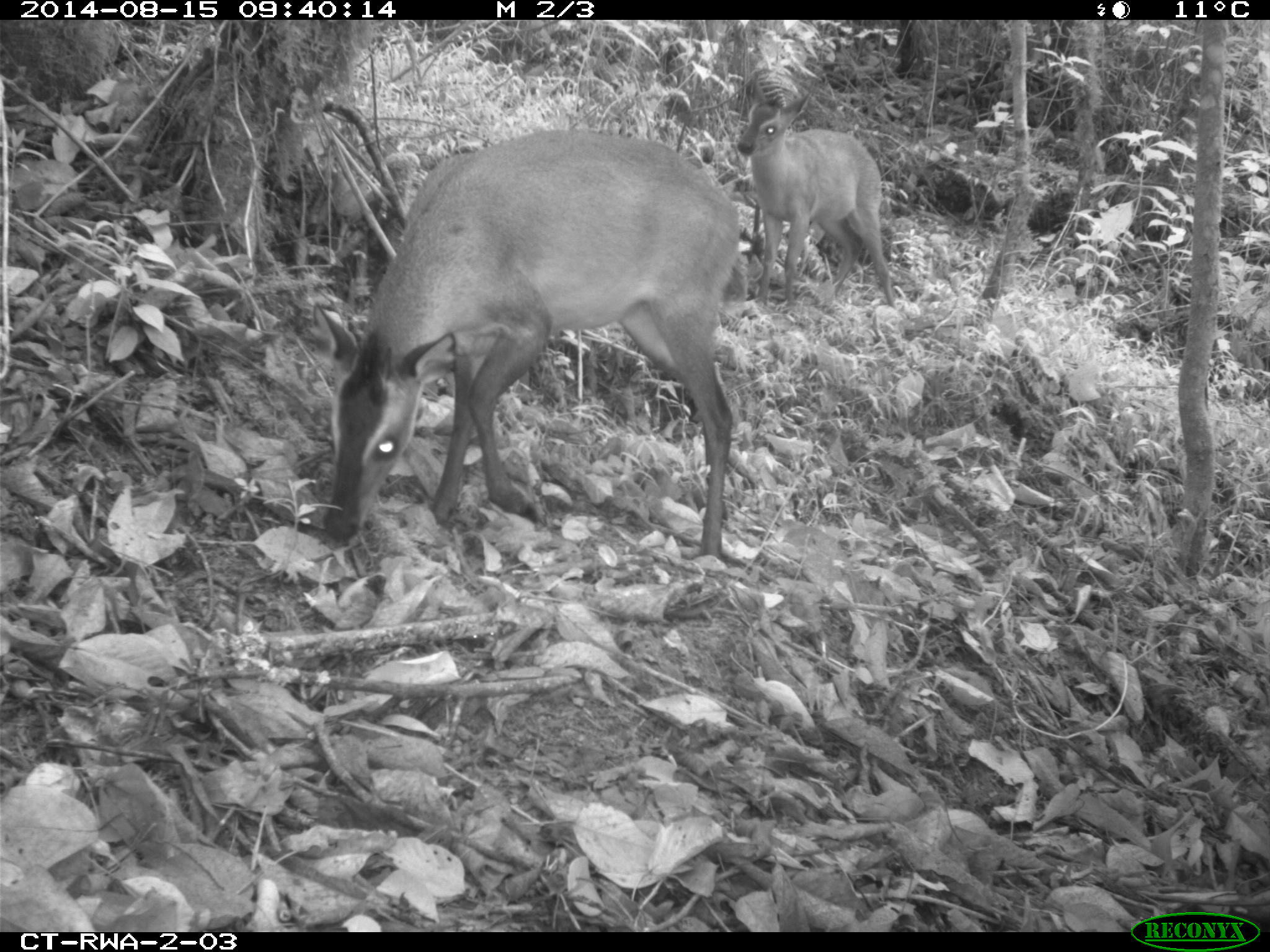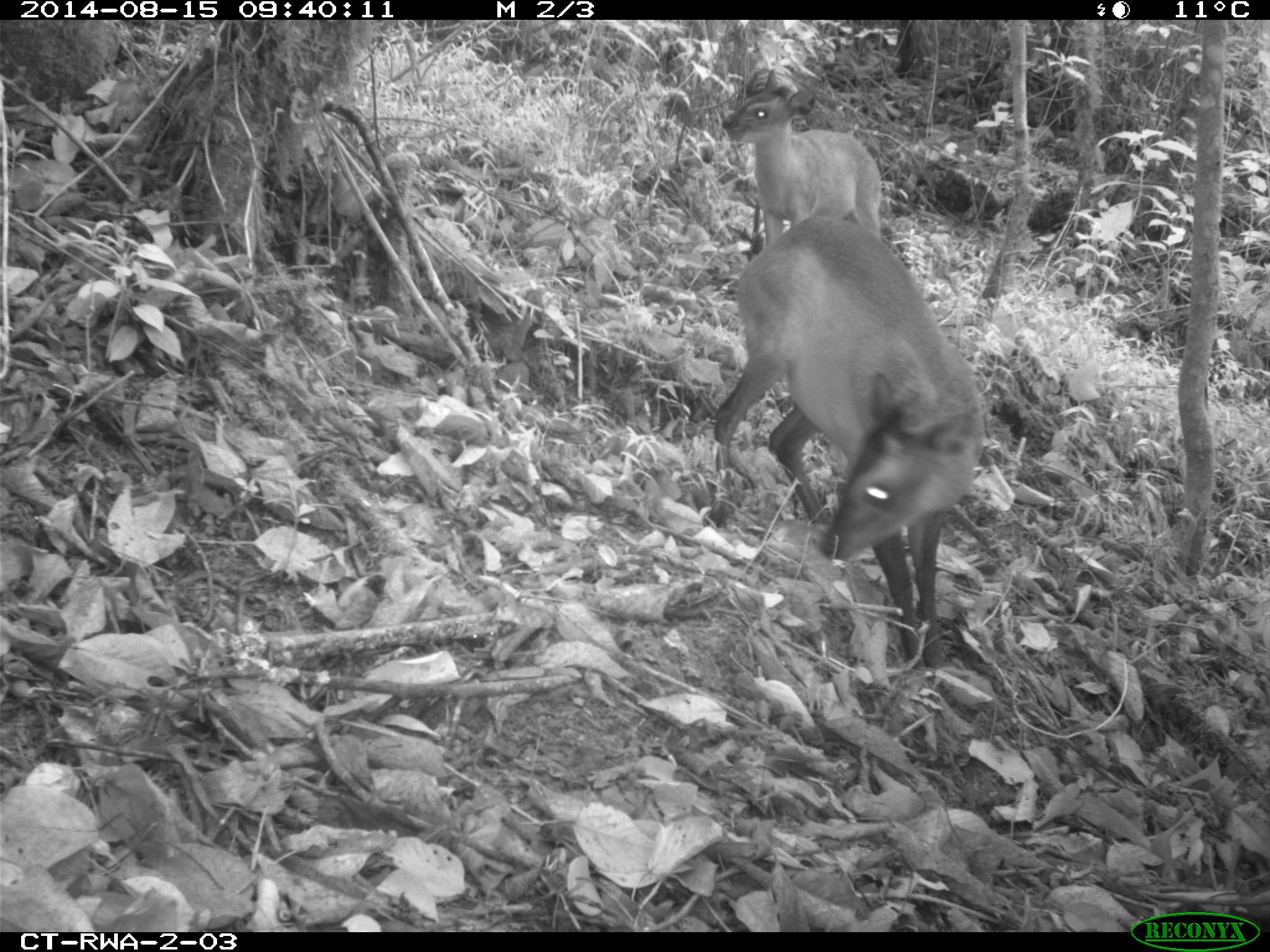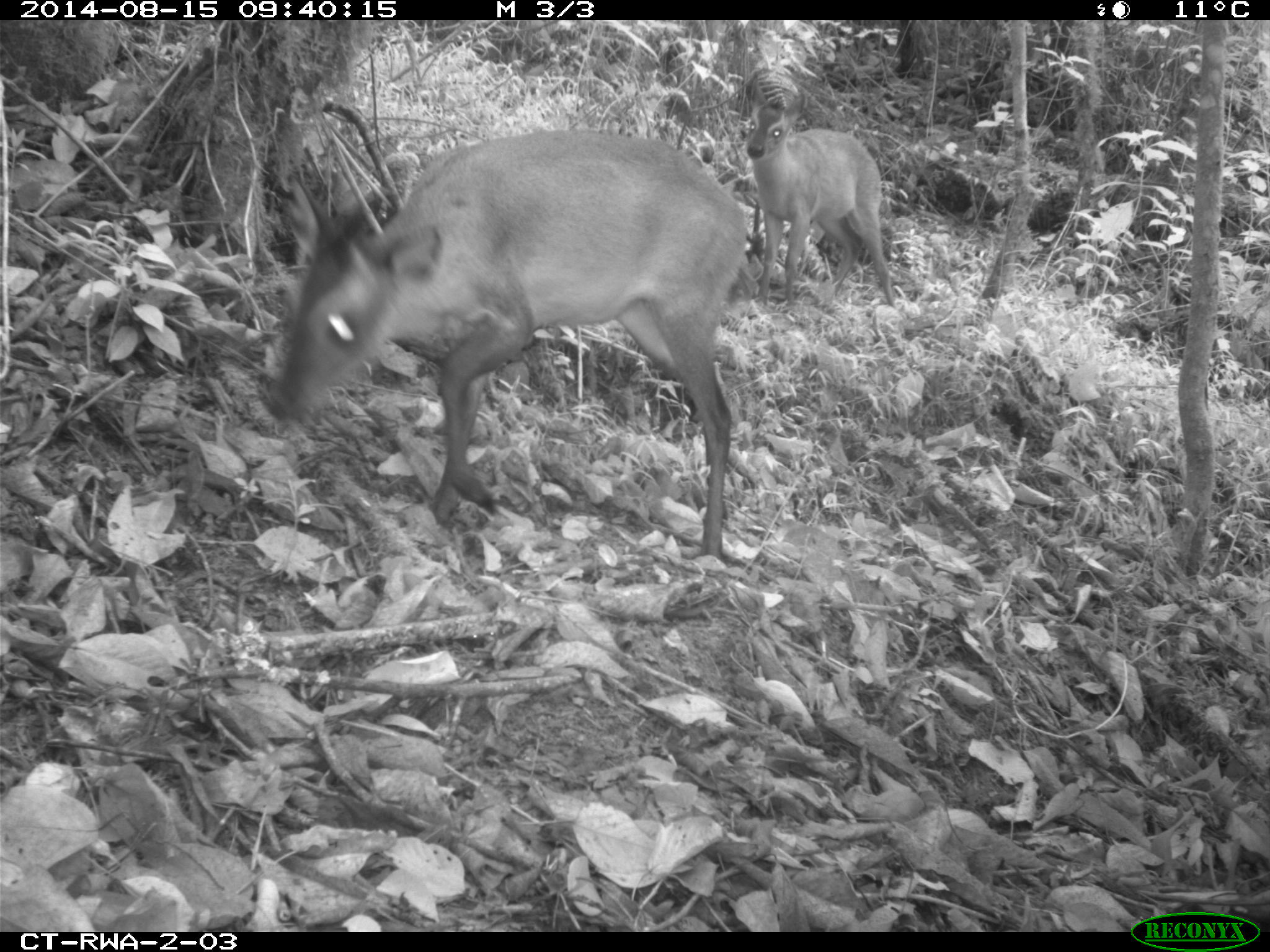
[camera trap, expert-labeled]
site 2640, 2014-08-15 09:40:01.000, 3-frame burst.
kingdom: Animalia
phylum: Chordata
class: Mammalia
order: Artiodactyla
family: Bovidae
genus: Cephalophus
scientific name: Cephalophus nigrifrons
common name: black-fronted duiker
Cephalophus nigrifrons (black-fronted duiker), count 2.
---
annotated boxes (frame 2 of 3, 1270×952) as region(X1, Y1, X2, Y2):
cephalophus nigrifrons: region(708, 210, 986, 670); region(714, 62, 885, 253)